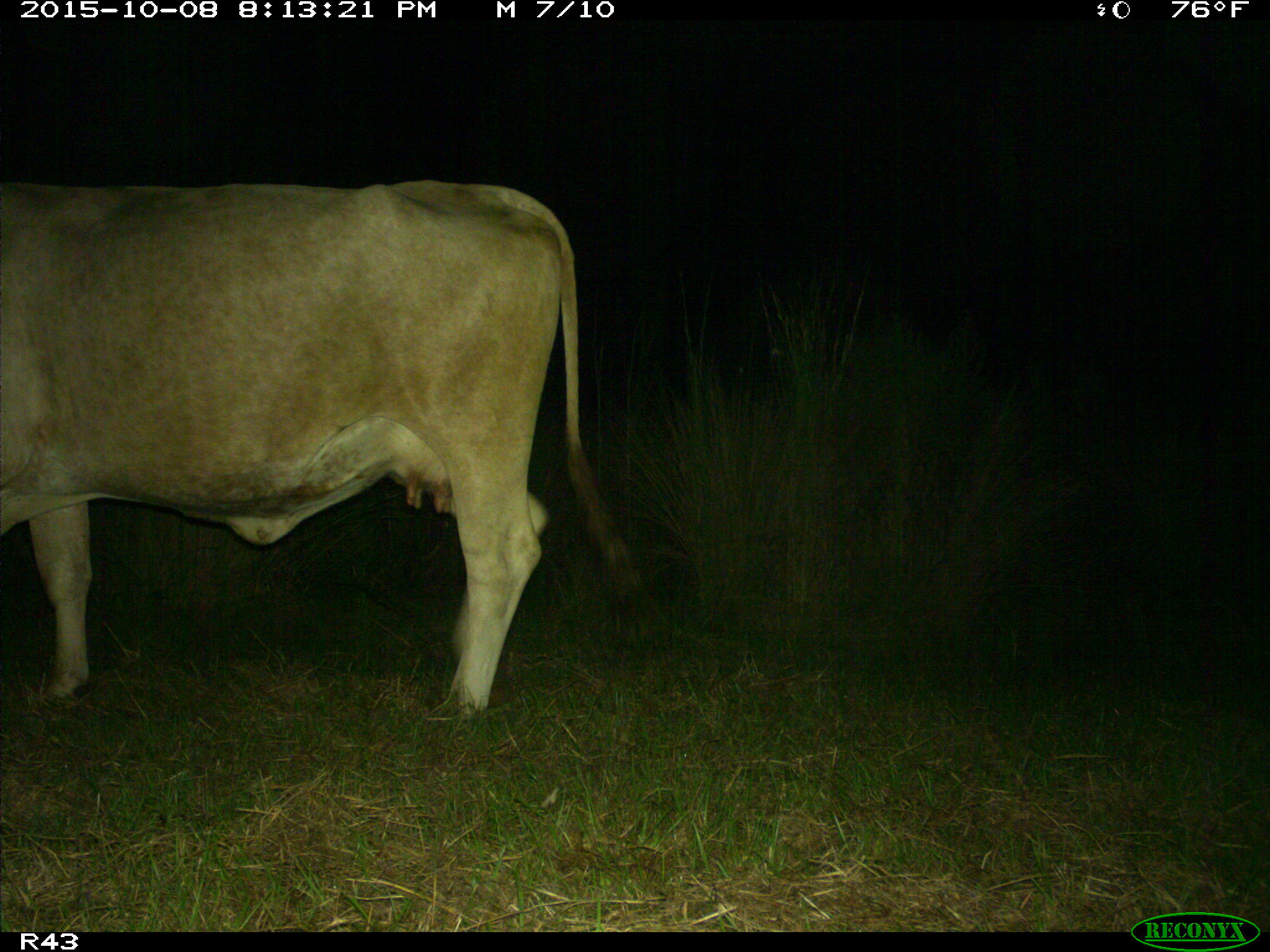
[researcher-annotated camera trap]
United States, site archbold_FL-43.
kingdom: Animalia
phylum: Chordata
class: Mammalia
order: Artiodactyla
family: Bovidae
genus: Bos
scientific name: Bos taurus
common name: domestic cow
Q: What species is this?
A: Bos taurus (domestic cow).